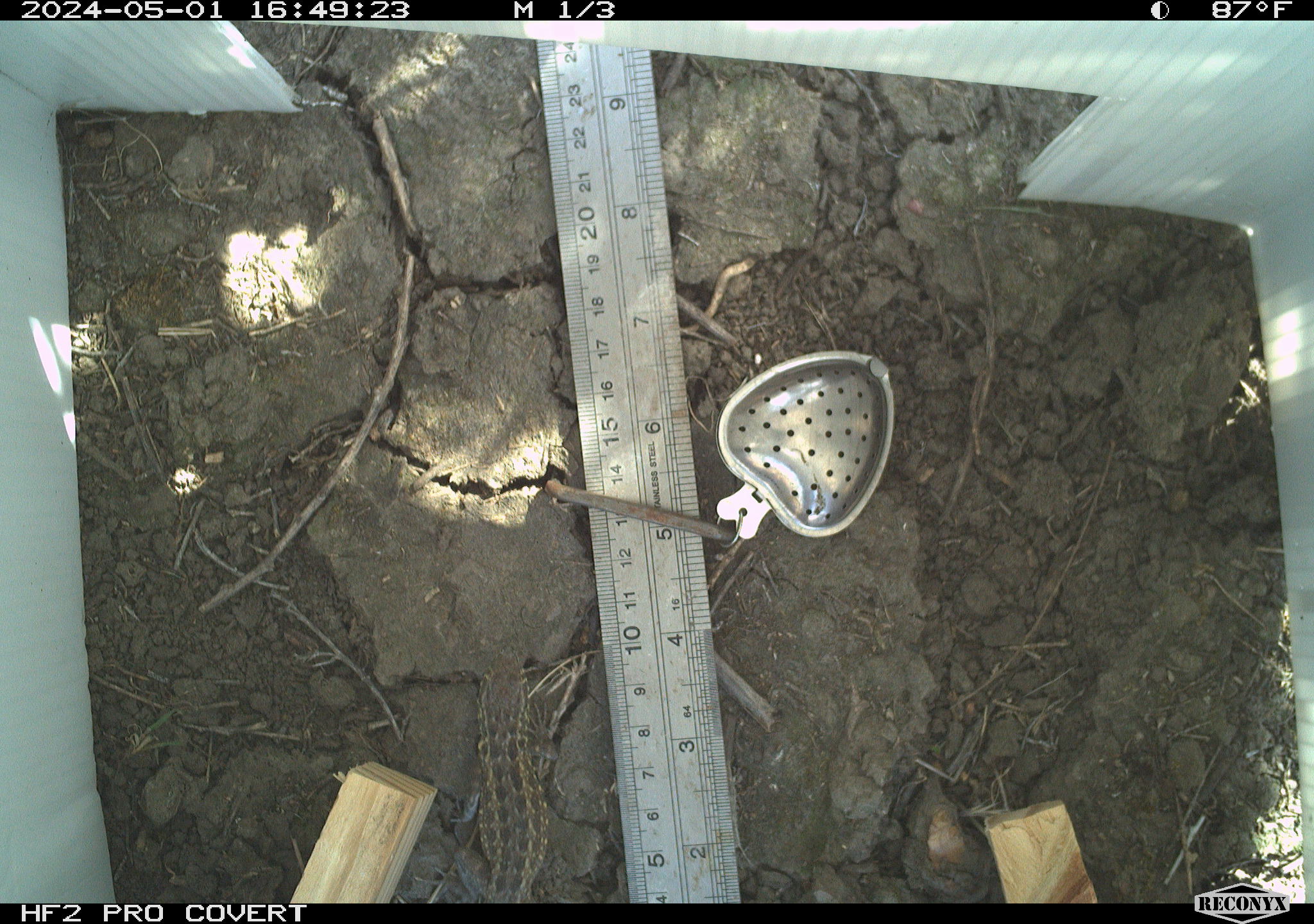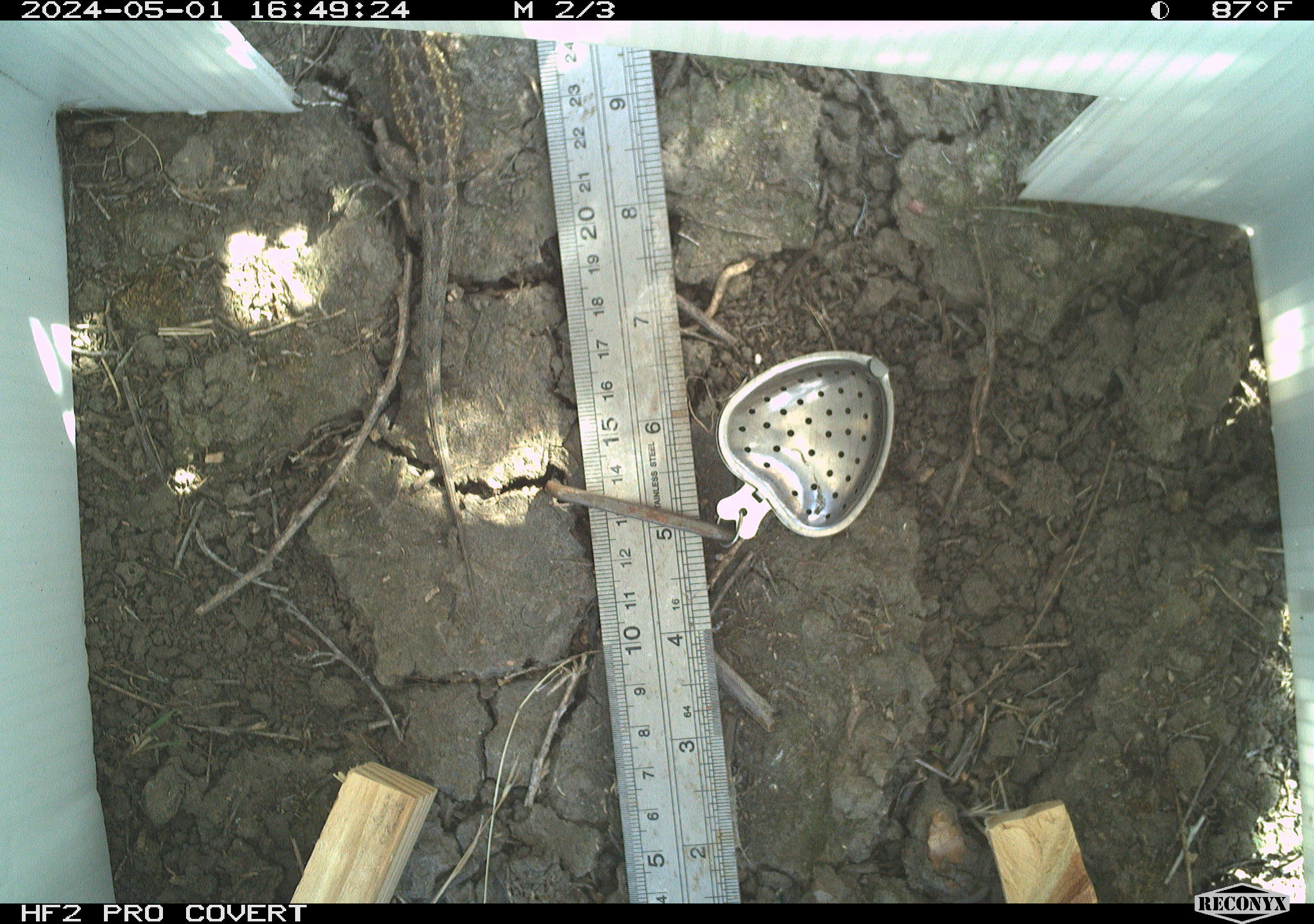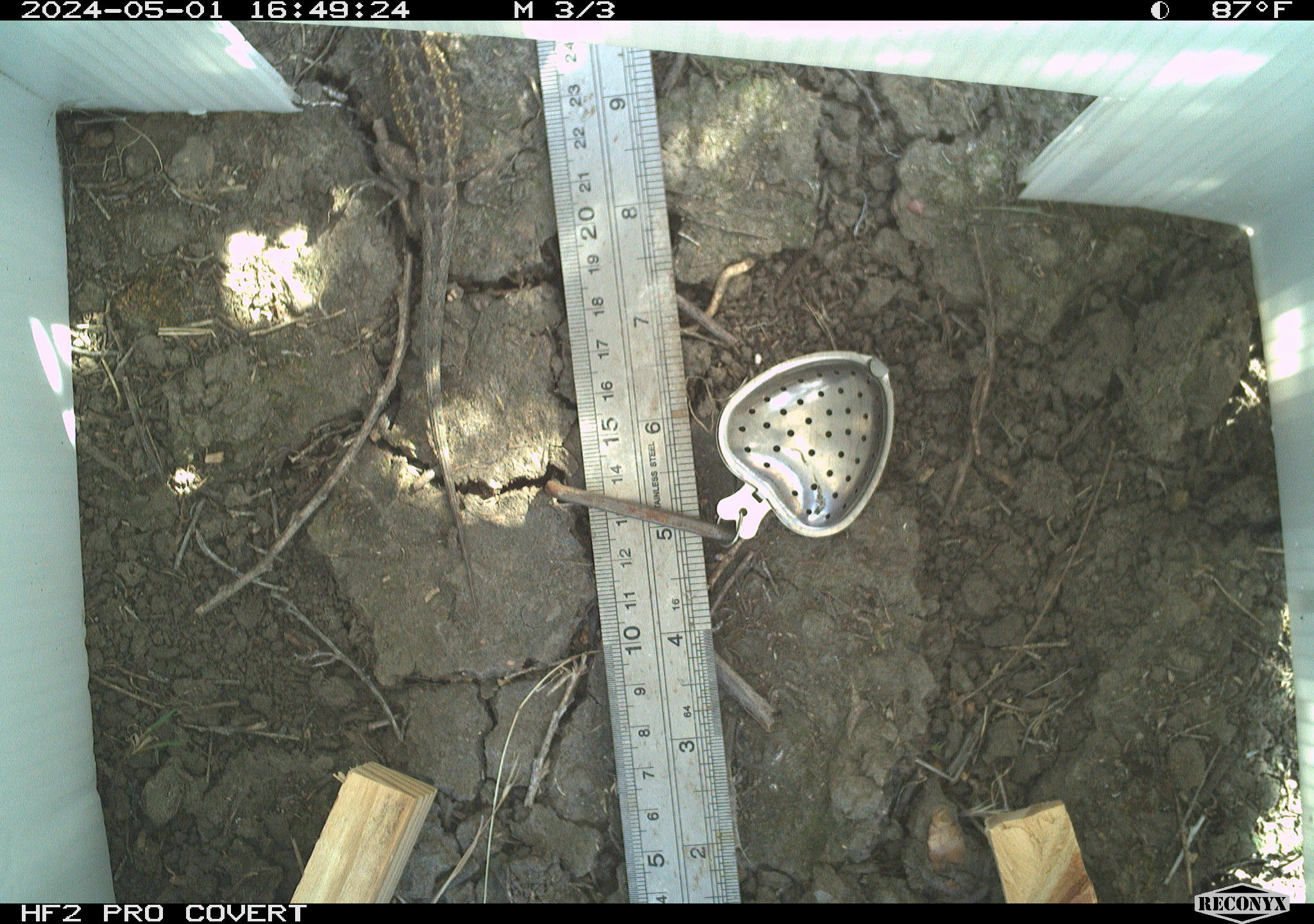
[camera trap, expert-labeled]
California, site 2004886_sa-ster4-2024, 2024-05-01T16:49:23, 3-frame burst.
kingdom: Animalia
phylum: Chordata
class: Reptilia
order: Squamata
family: Phrynosomatidae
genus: Uta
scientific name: Uta stansburiana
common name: common side-blotched lizard